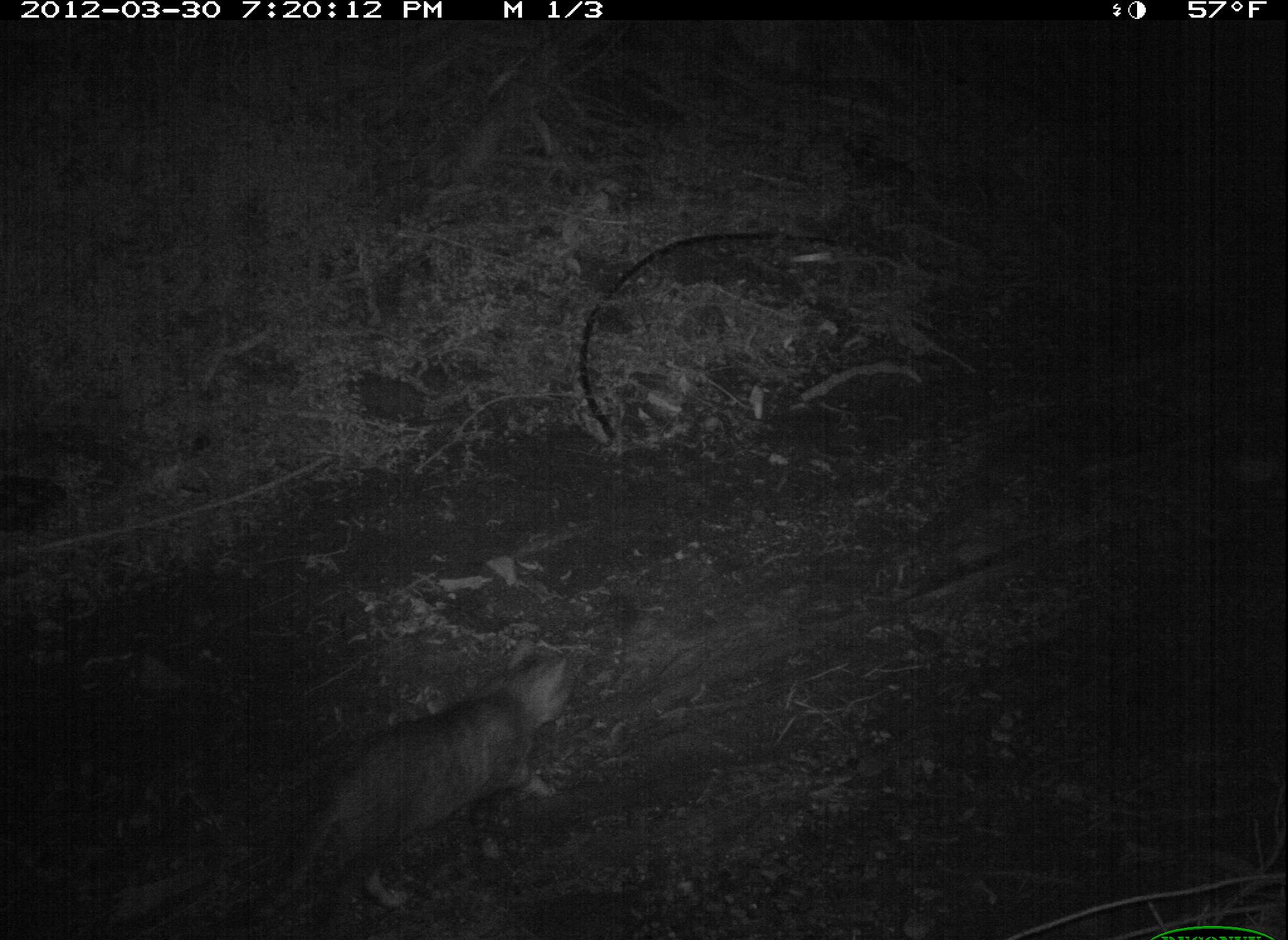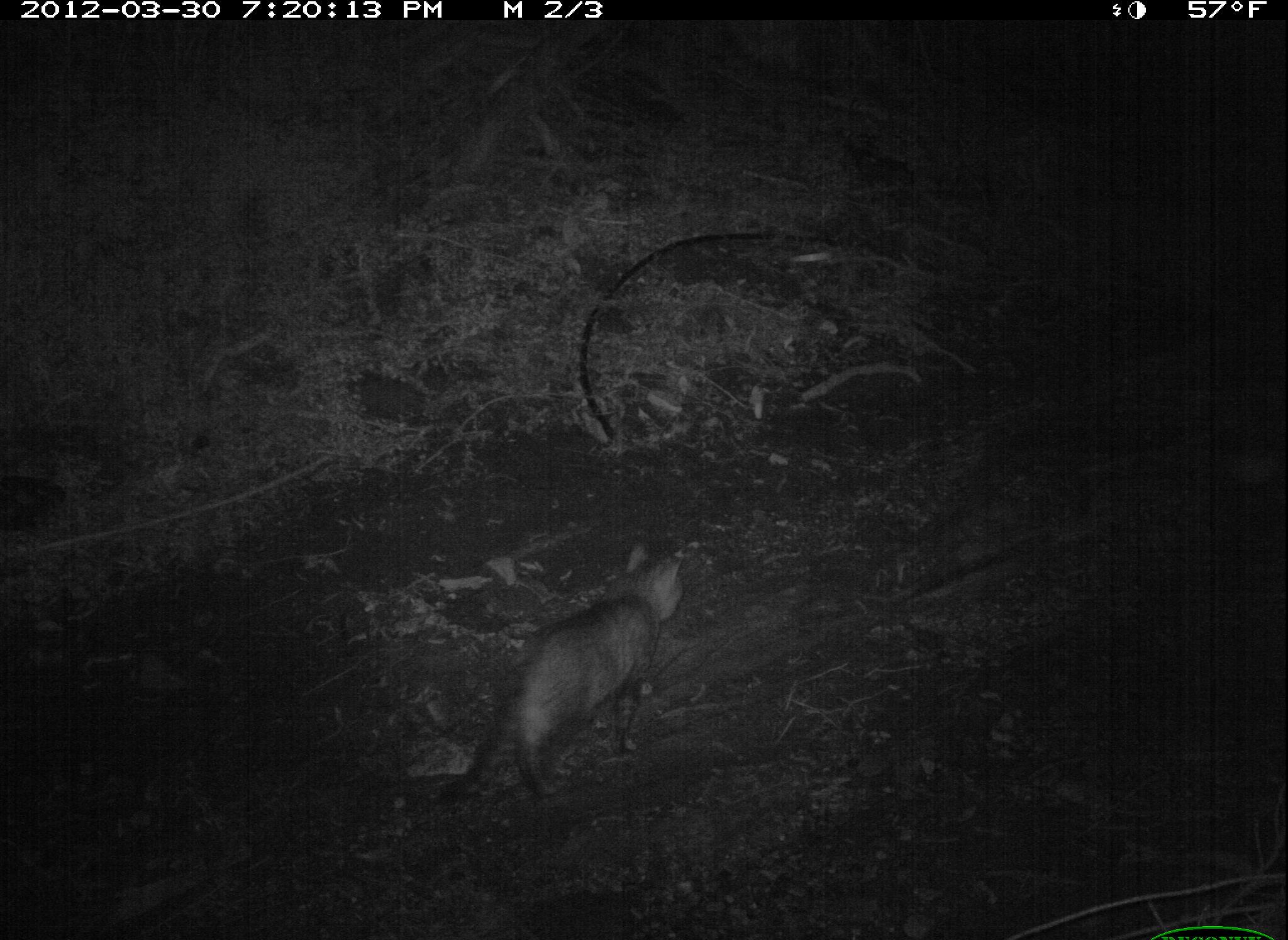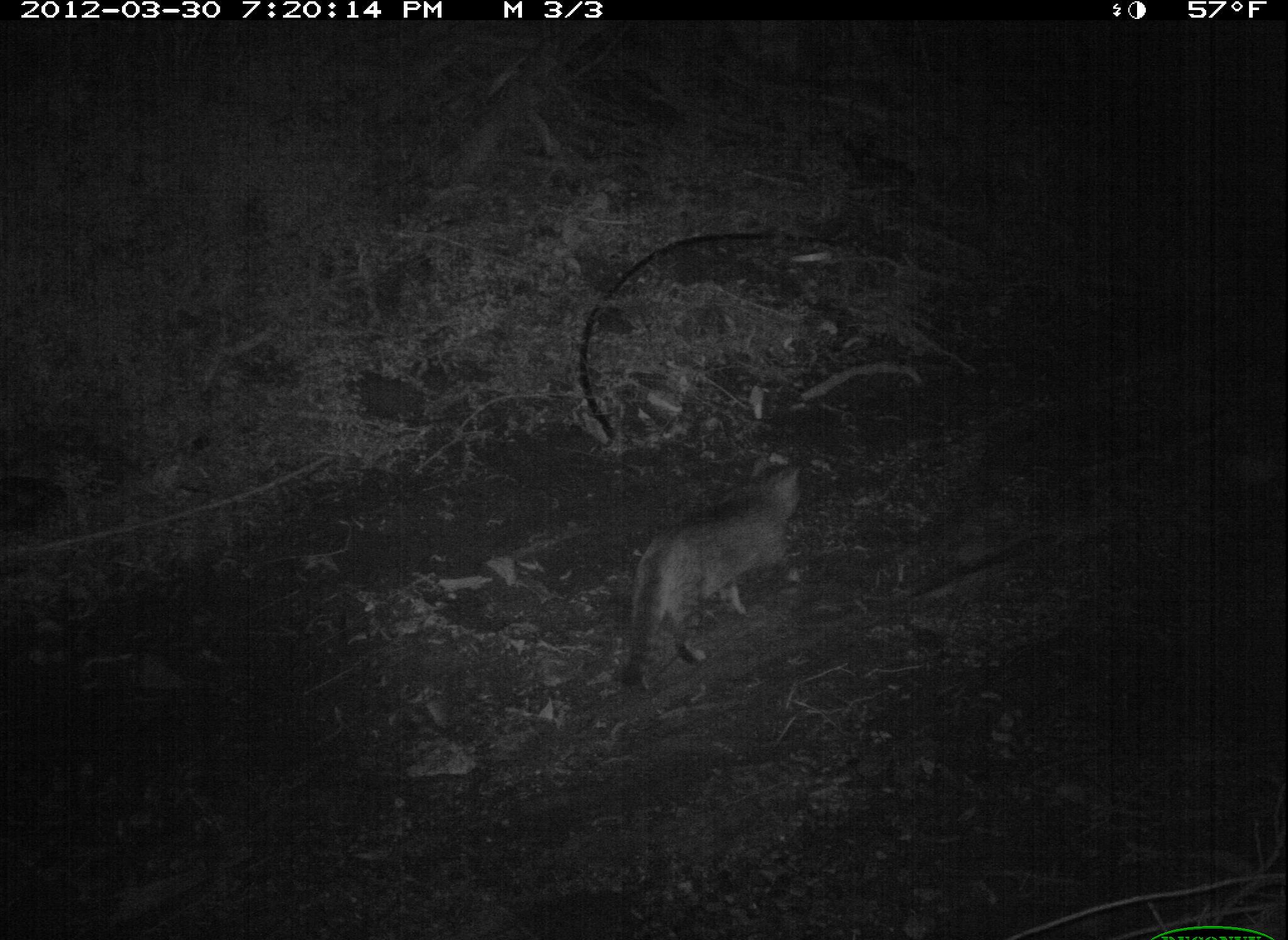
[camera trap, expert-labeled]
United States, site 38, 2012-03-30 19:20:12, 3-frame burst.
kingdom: Animalia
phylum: Chordata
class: Mammalia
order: Carnivora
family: Felidae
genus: Felis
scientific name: Felis catus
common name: cat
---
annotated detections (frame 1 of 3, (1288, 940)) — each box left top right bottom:
cat: 299 641 602 894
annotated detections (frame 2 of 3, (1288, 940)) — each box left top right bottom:
cat: 456 535 710 802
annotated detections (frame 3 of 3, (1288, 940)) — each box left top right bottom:
cat: 602 453 831 699